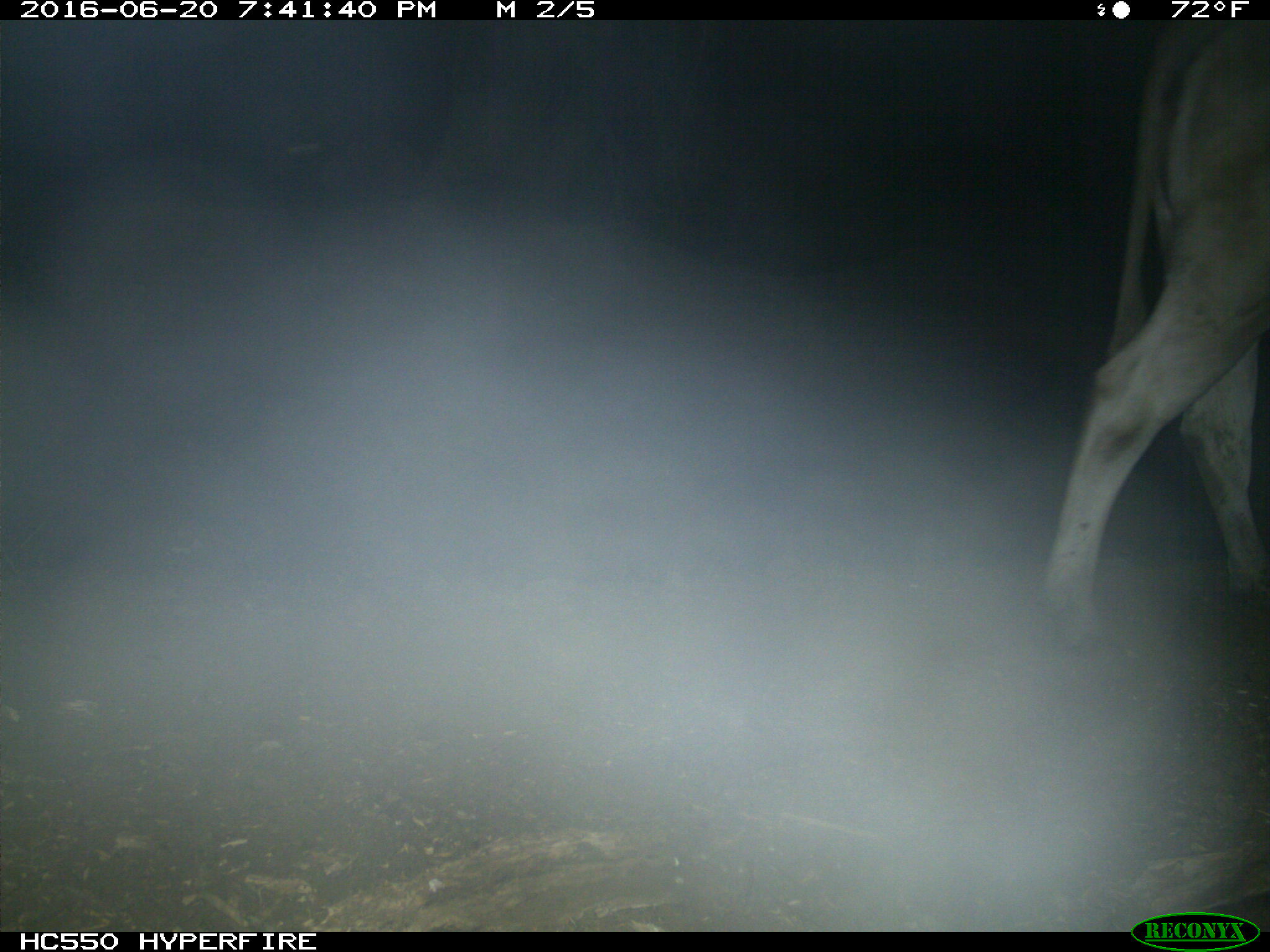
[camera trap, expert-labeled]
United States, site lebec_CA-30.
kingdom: Animalia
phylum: Chordata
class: Mammalia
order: Artiodactyla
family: Bovidae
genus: Bos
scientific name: Bos taurus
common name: domestic cow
Bos taurus (domestic cow).